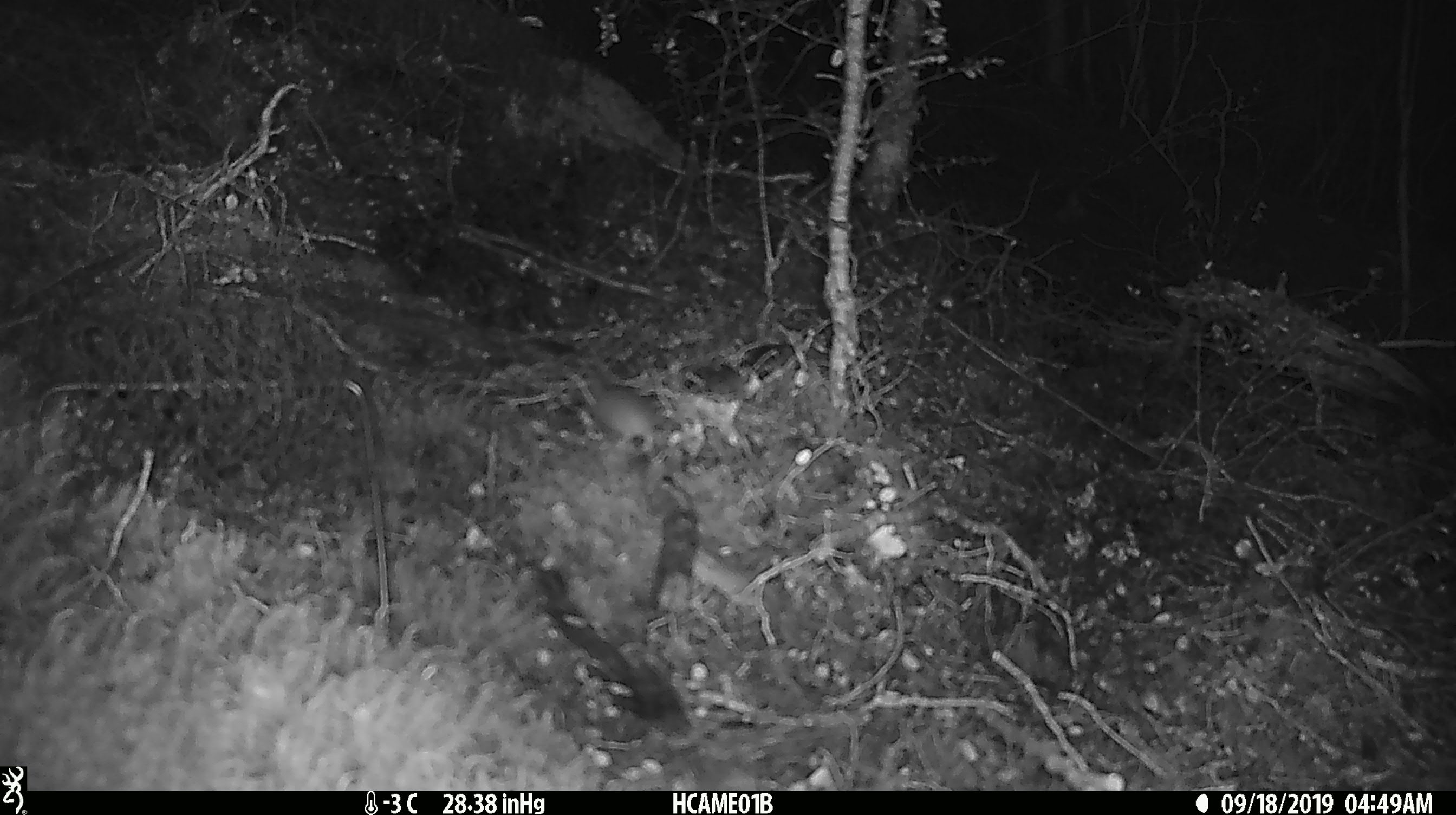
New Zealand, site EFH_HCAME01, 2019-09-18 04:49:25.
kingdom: Animalia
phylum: Chordata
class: Mammalia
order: Rodentia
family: Muridae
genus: Mus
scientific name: Mus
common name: mouse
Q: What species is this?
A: Mouse (Mus).